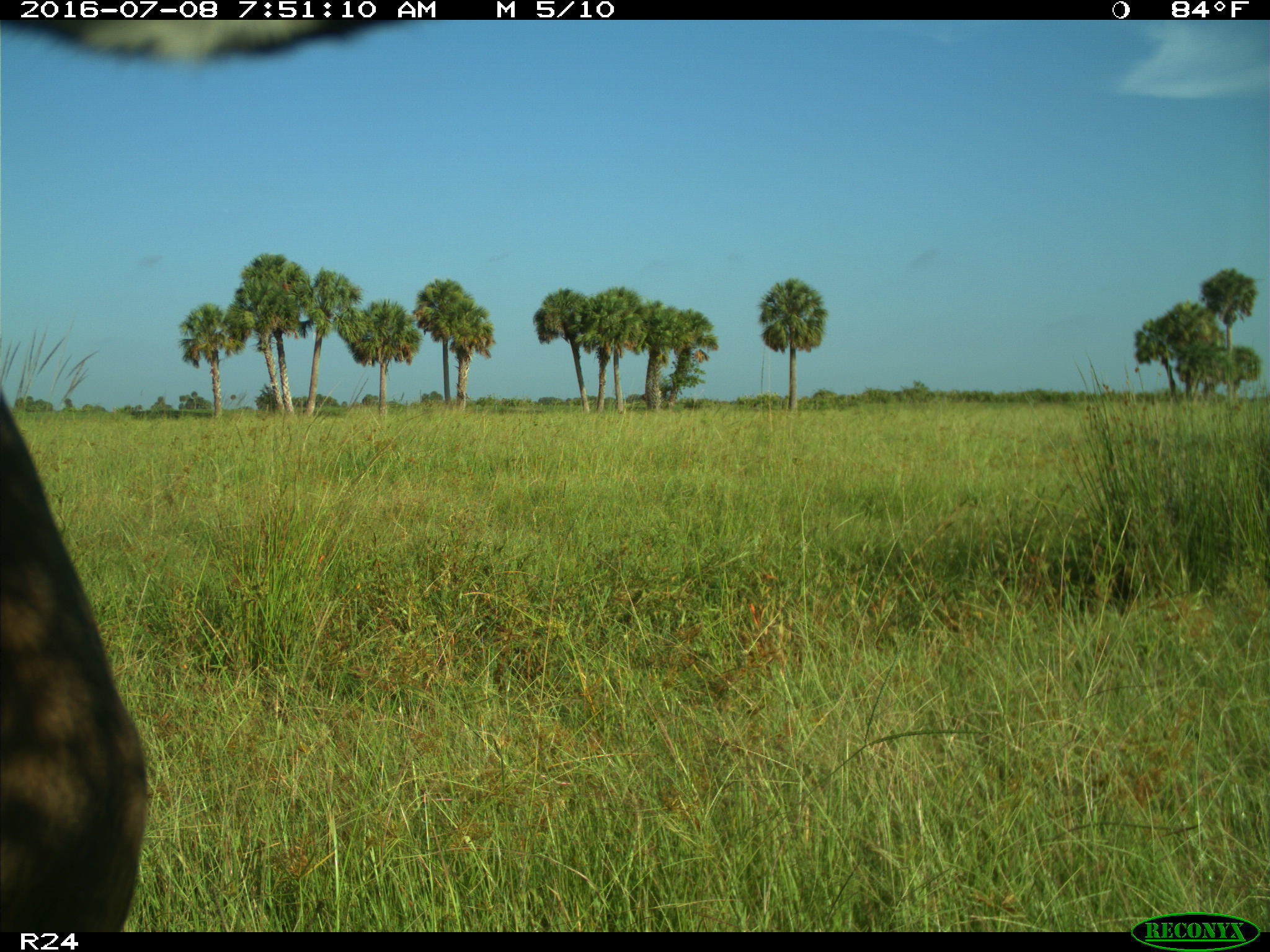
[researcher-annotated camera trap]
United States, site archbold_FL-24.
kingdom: Animalia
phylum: Chordata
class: Mammalia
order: Artiodactyla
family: Bovidae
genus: Bos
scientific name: Bos taurus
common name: domestic cow